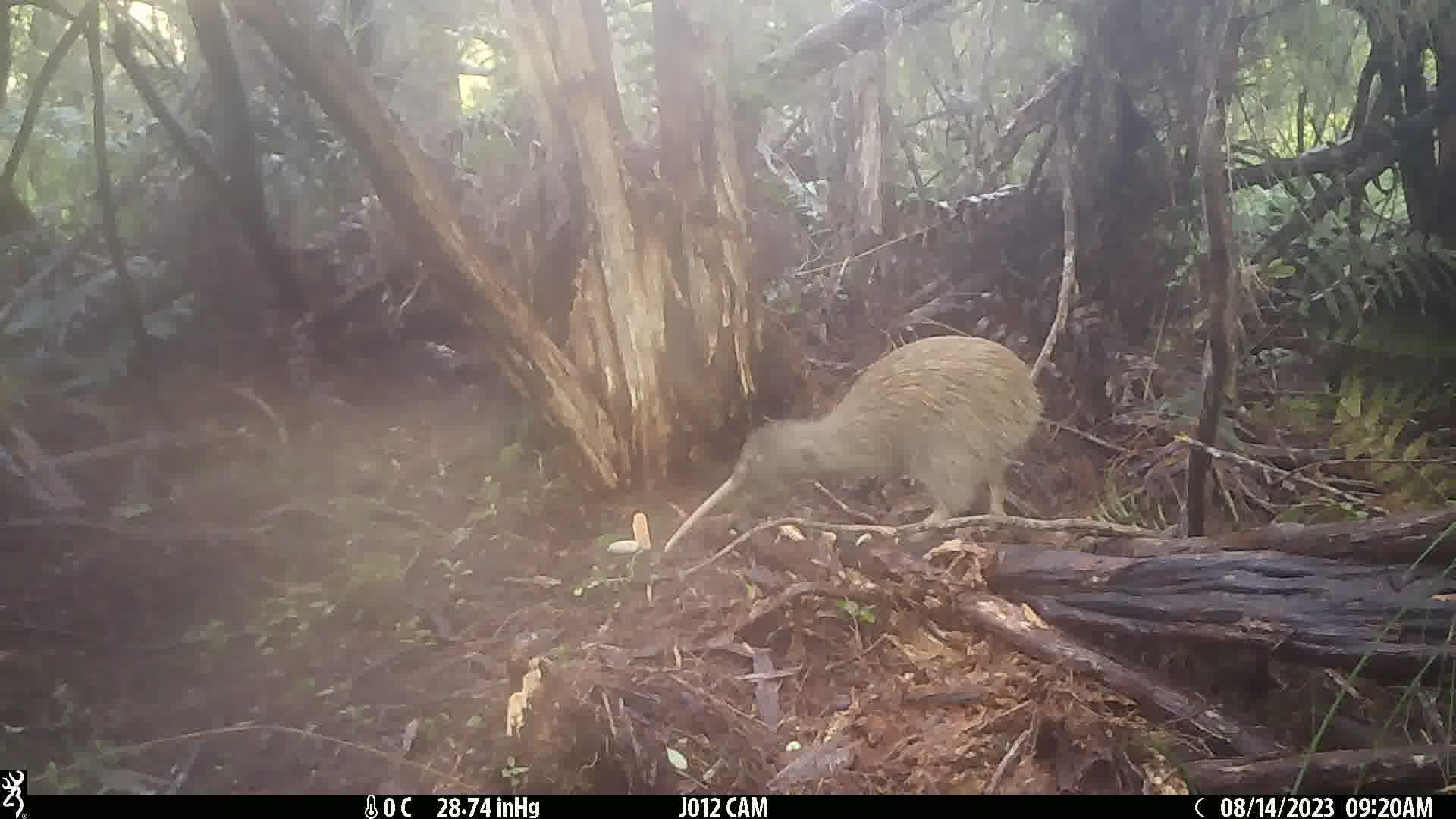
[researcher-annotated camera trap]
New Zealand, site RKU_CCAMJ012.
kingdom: Animalia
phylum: Chordata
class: Aves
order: Apterygiformes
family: Apterygidae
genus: Apteryx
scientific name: Apteryx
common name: kiwi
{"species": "kiwi (Apteryx)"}